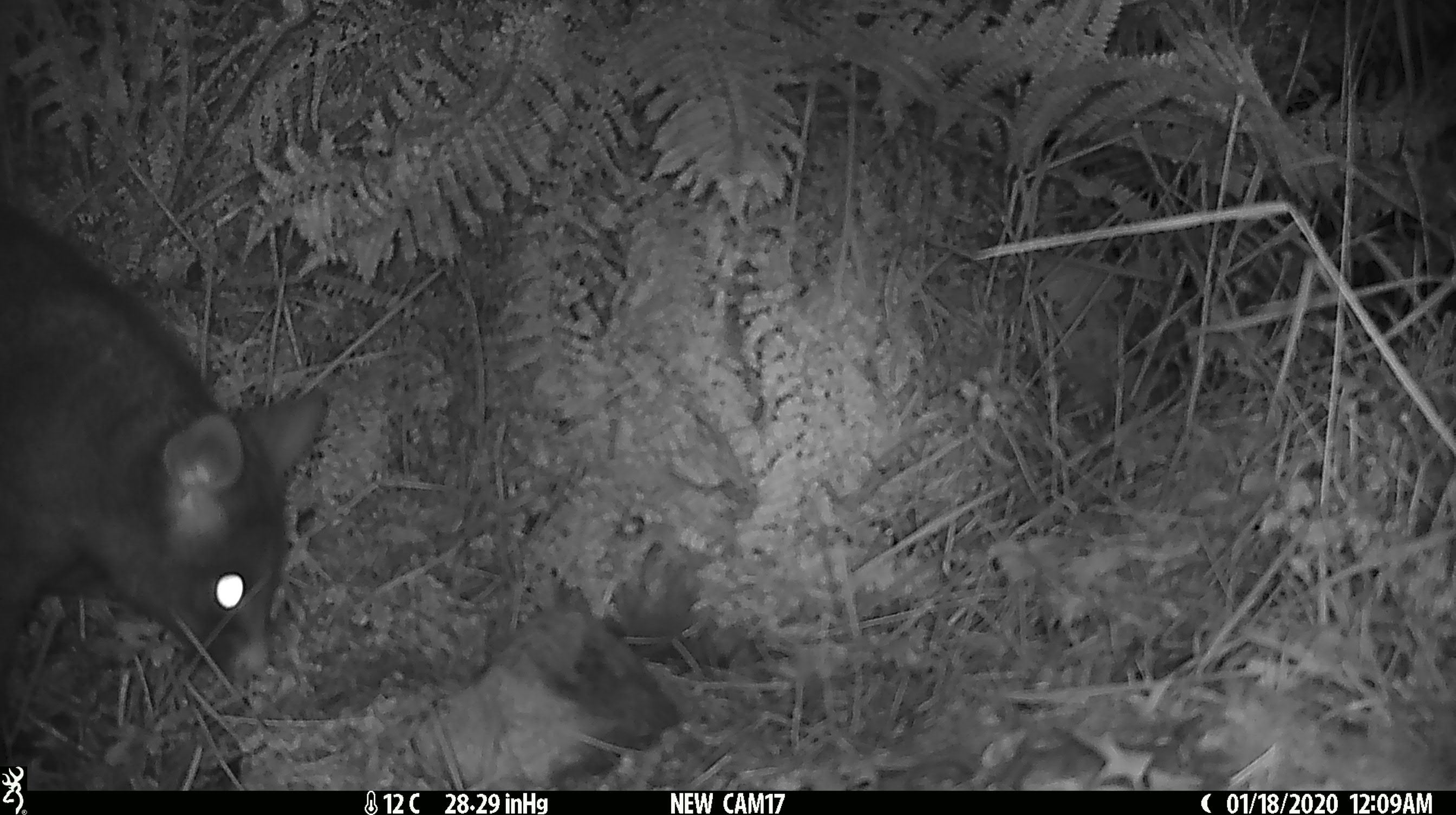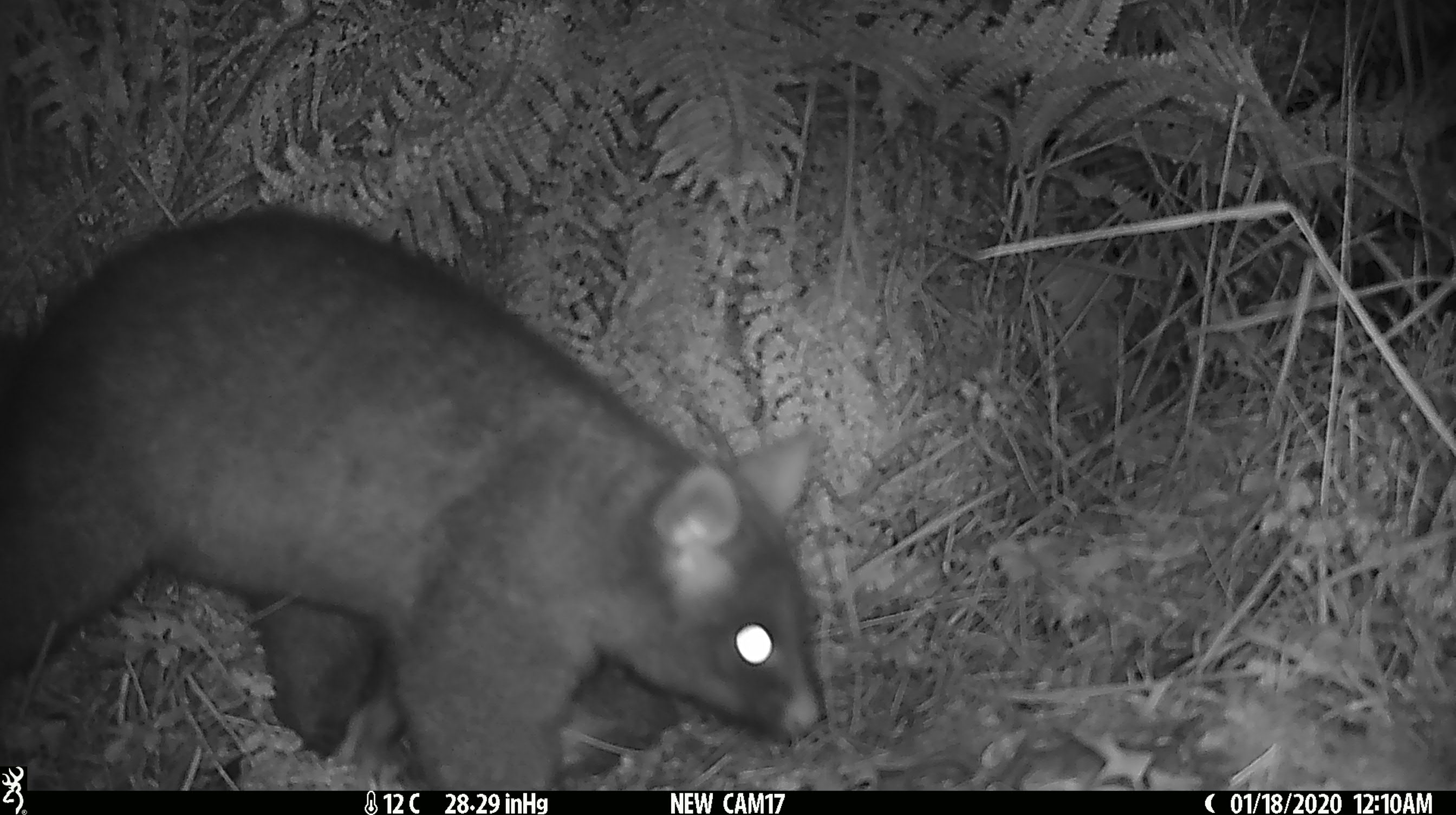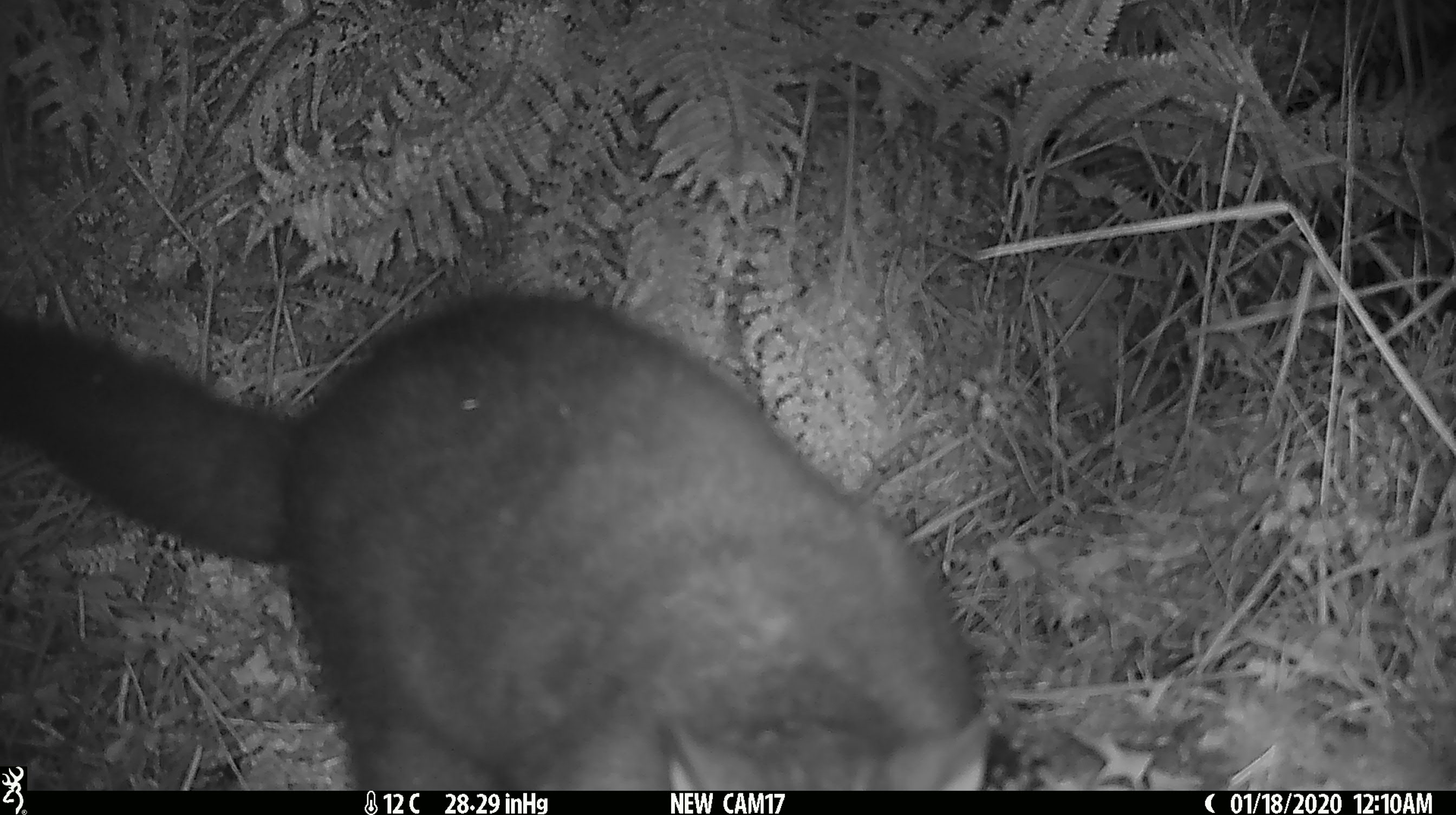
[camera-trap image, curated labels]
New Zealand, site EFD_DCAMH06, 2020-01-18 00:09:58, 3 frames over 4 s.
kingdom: Animalia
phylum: Chordata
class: Mammalia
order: Diprotodontia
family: Phalangeridae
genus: Trichosurus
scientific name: Trichosurus vulpecula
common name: common brushtail possum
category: possum